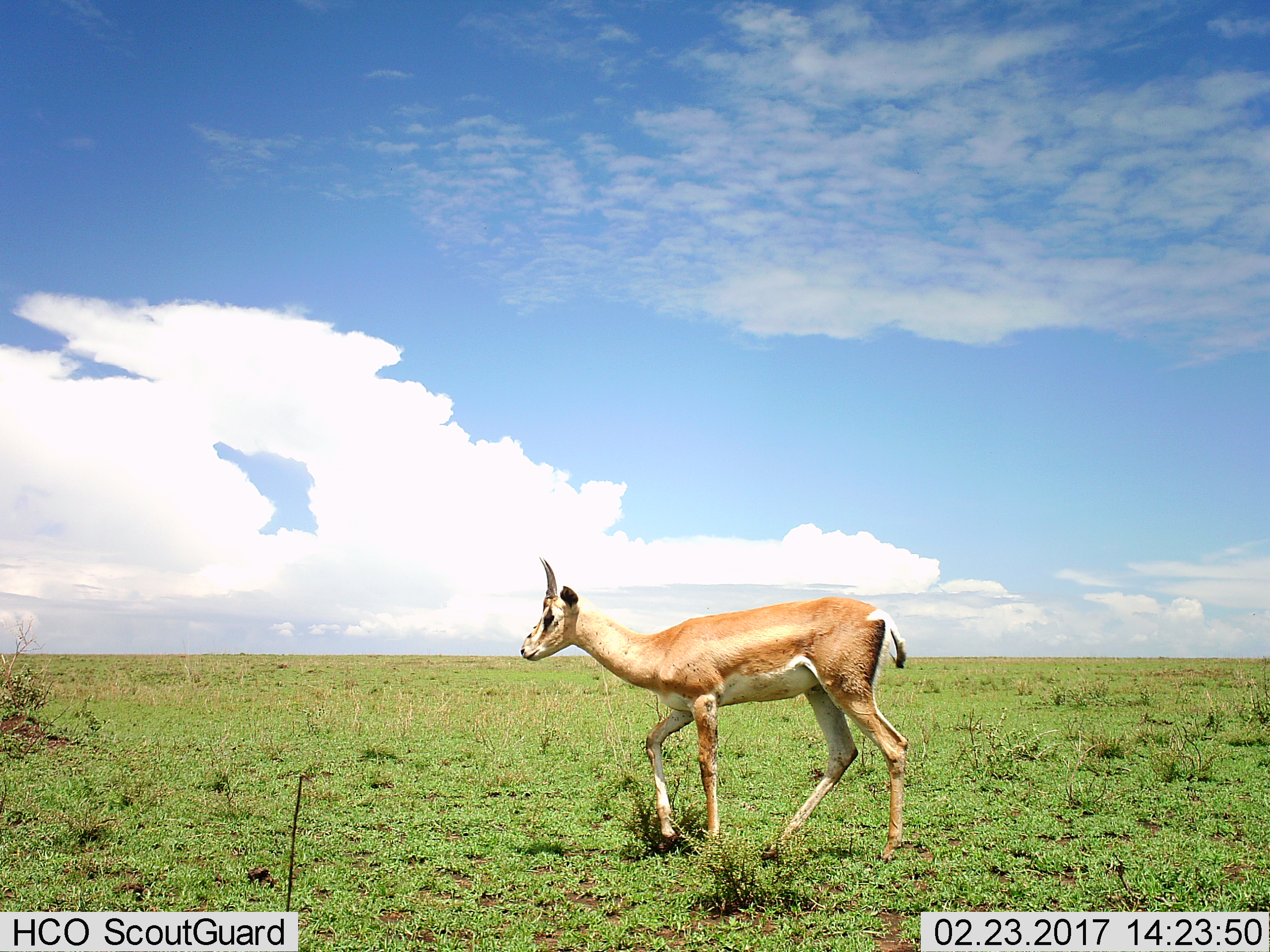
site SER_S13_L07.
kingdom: Animalia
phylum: Chordata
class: Mammalia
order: Artiodactyla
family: Bovidae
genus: Nanger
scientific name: Nanger granti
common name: grant's gazelle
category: gazellegrants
Gazellegrants (grant's gazelle) (Nanger granti), count 1. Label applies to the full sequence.